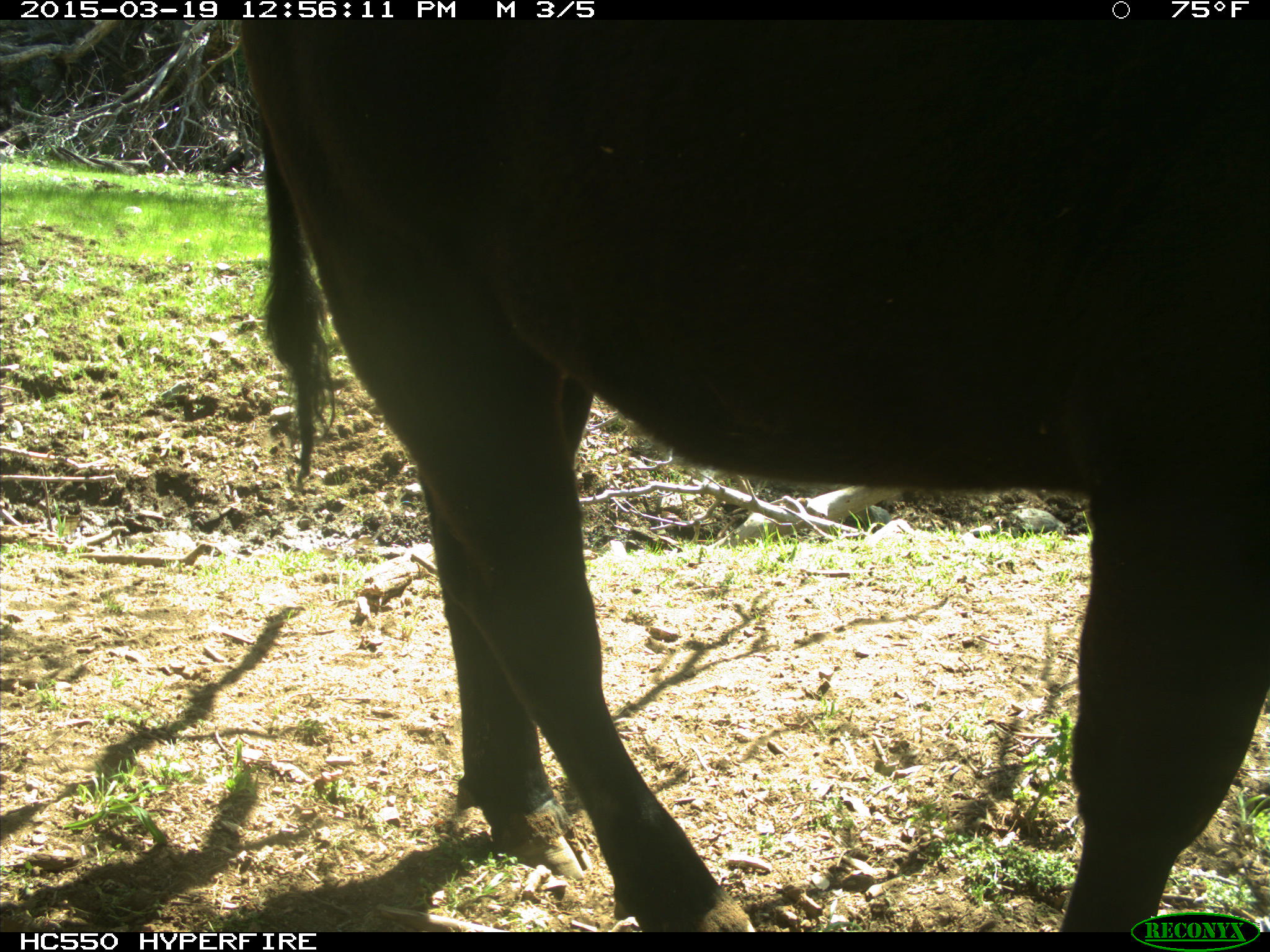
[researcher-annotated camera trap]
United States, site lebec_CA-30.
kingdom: Animalia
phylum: Chordata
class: Mammalia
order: Artiodactyla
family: Bovidae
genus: Bos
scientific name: Bos taurus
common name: domestic cow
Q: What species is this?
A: Bos taurus (domestic cow).